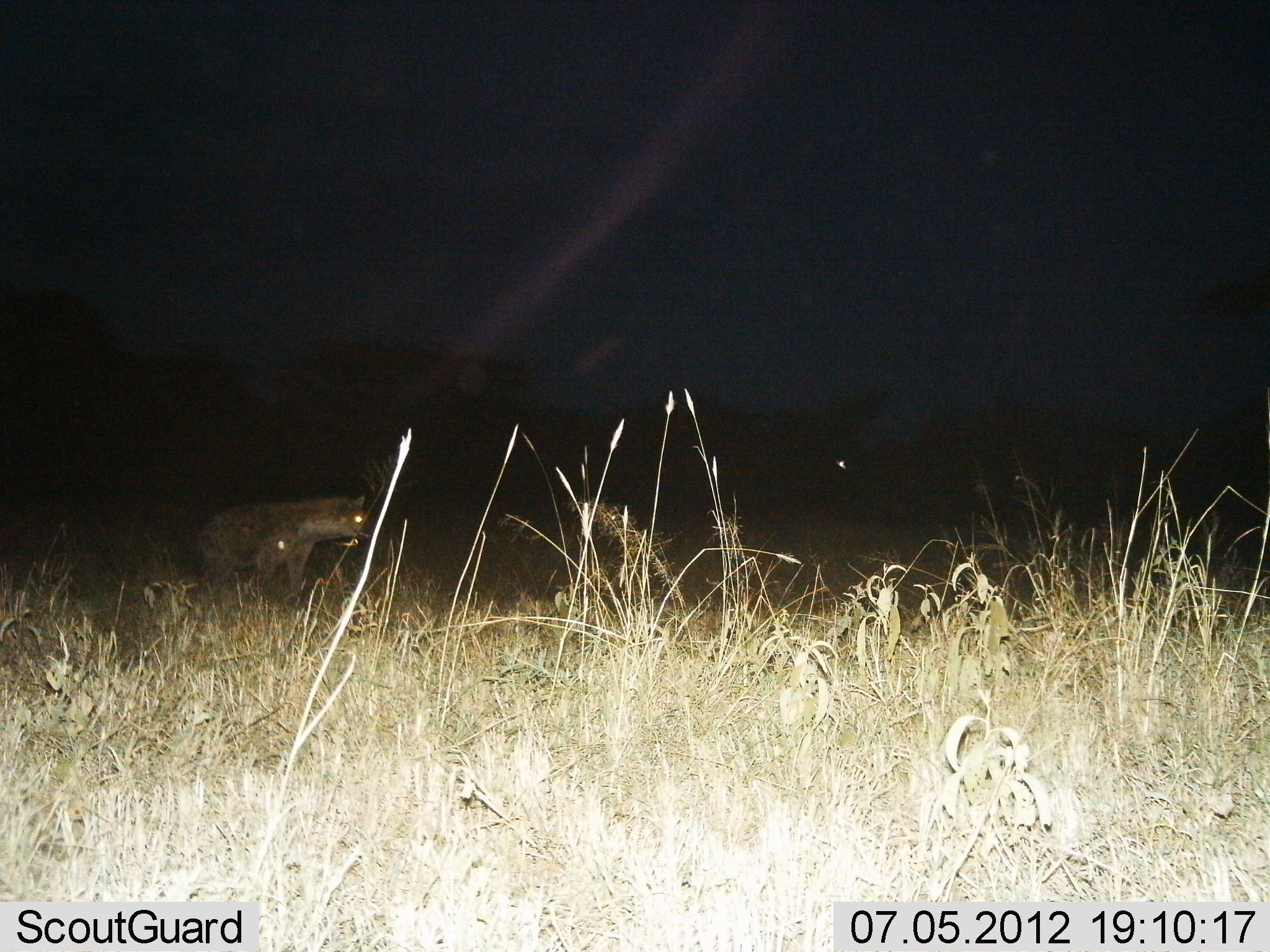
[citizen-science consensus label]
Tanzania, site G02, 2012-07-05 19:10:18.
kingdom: Animalia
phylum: Chordata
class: Mammalia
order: Carnivora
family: Hyaenidae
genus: Crocuta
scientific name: Crocuta crocuta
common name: spotted hyena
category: hyenaspotted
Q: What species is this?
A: Hyenaspotted (spotted hyena) (Crocuta crocuta).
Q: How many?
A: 1.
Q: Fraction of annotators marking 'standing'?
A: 60%.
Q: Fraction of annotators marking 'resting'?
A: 0%.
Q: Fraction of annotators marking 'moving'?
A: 40%.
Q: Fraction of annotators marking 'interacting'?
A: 0%.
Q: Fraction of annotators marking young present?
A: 0%.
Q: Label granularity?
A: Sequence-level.